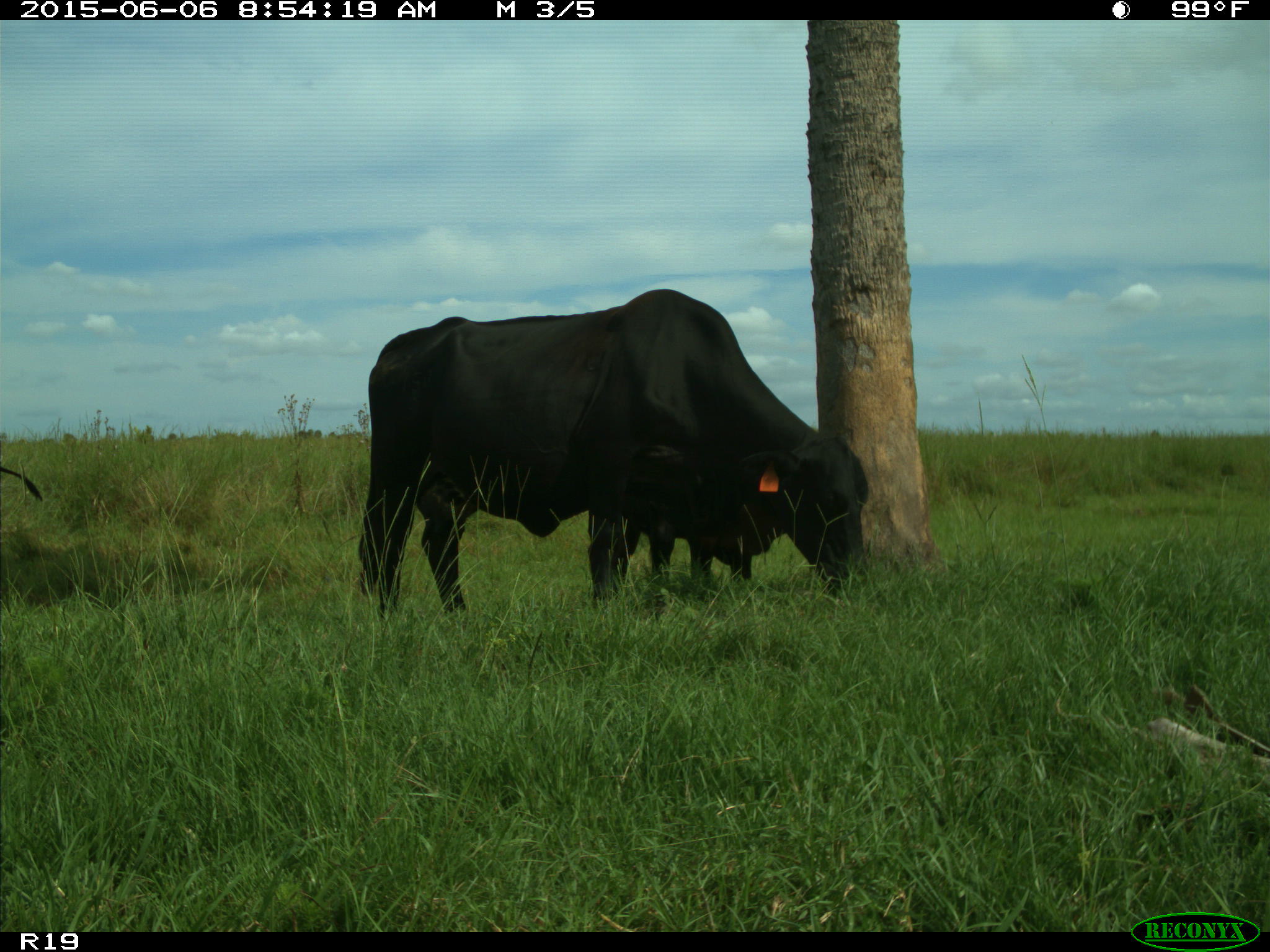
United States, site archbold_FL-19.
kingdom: Animalia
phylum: Chordata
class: Mammalia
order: Artiodactyla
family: Bovidae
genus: Bos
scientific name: Bos taurus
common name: domestic cow